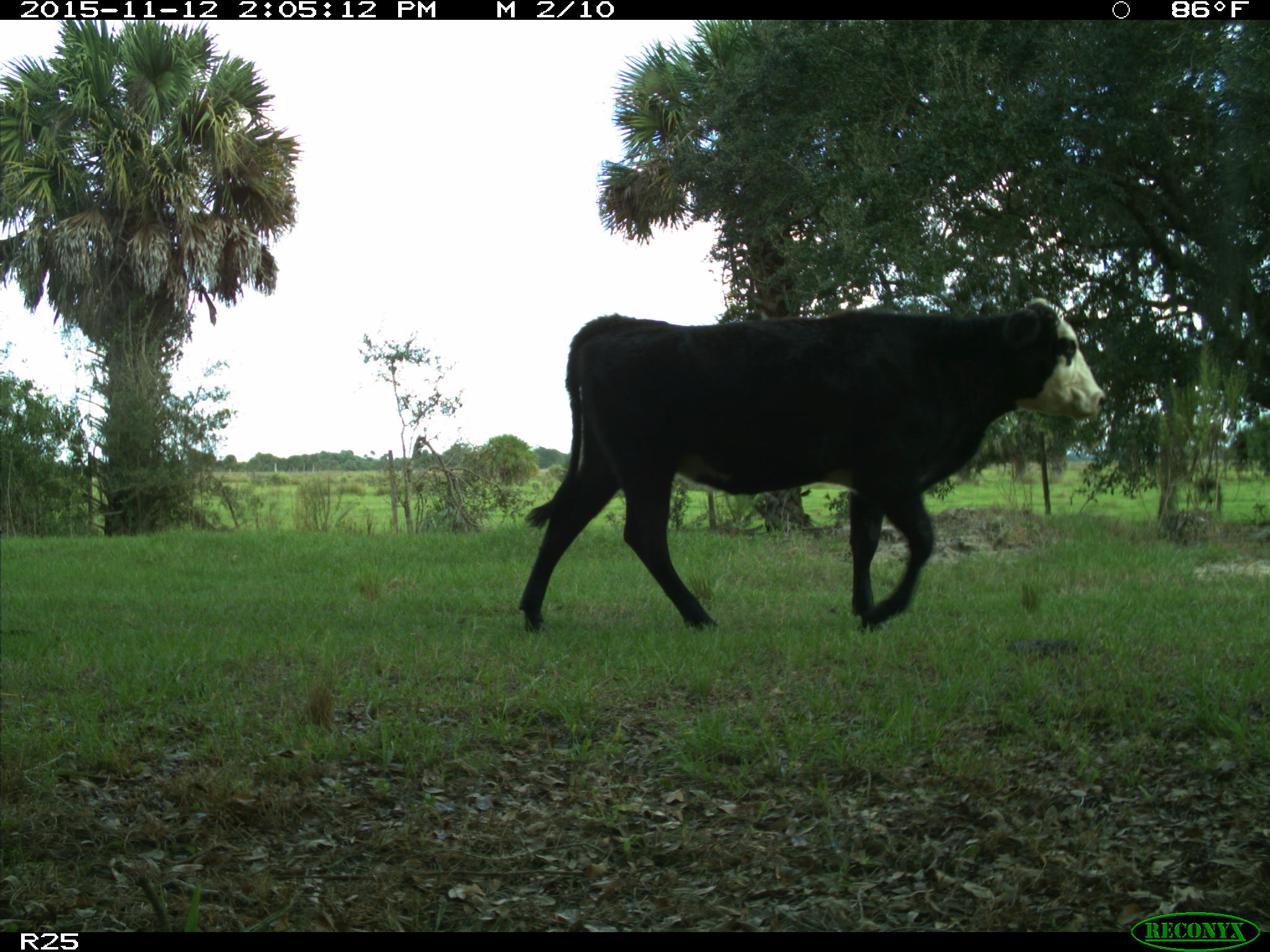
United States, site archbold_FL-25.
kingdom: Animalia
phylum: Chordata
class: Mammalia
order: Artiodactyla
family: Bovidae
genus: Bos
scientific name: Bos taurus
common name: domestic cow